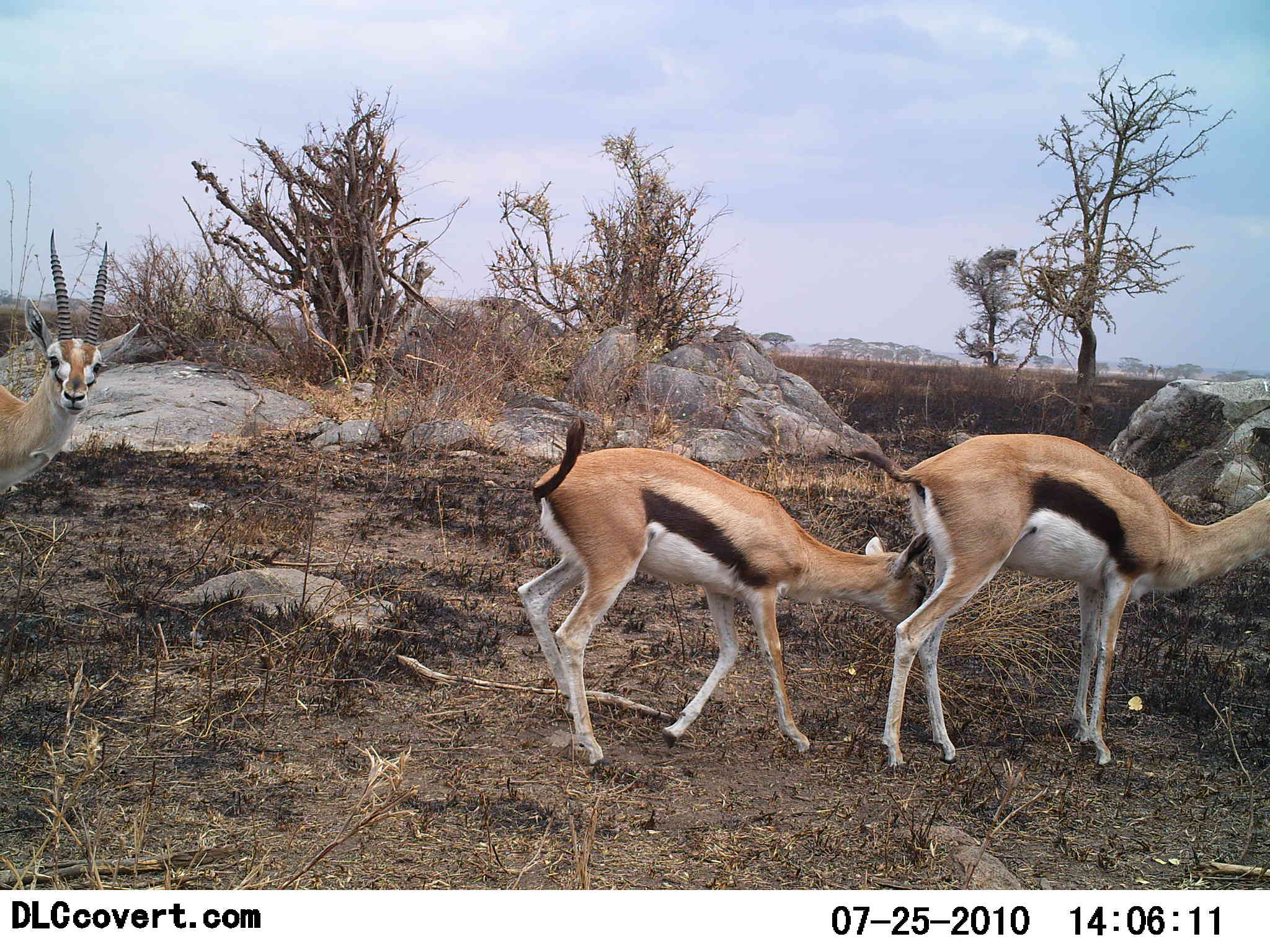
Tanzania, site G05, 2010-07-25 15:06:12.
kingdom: Animalia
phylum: Chordata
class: Mammalia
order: Artiodactyla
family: Bovidae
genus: Eudorcas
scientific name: Eudorcas thomsonii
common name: thomson's gazelle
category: gazellethomsons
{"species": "gazellethomsons (thomson's gazelle) (Eudorcas thomsonii)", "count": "3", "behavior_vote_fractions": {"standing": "68%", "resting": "0%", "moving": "37%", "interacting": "21%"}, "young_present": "26%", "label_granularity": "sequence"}